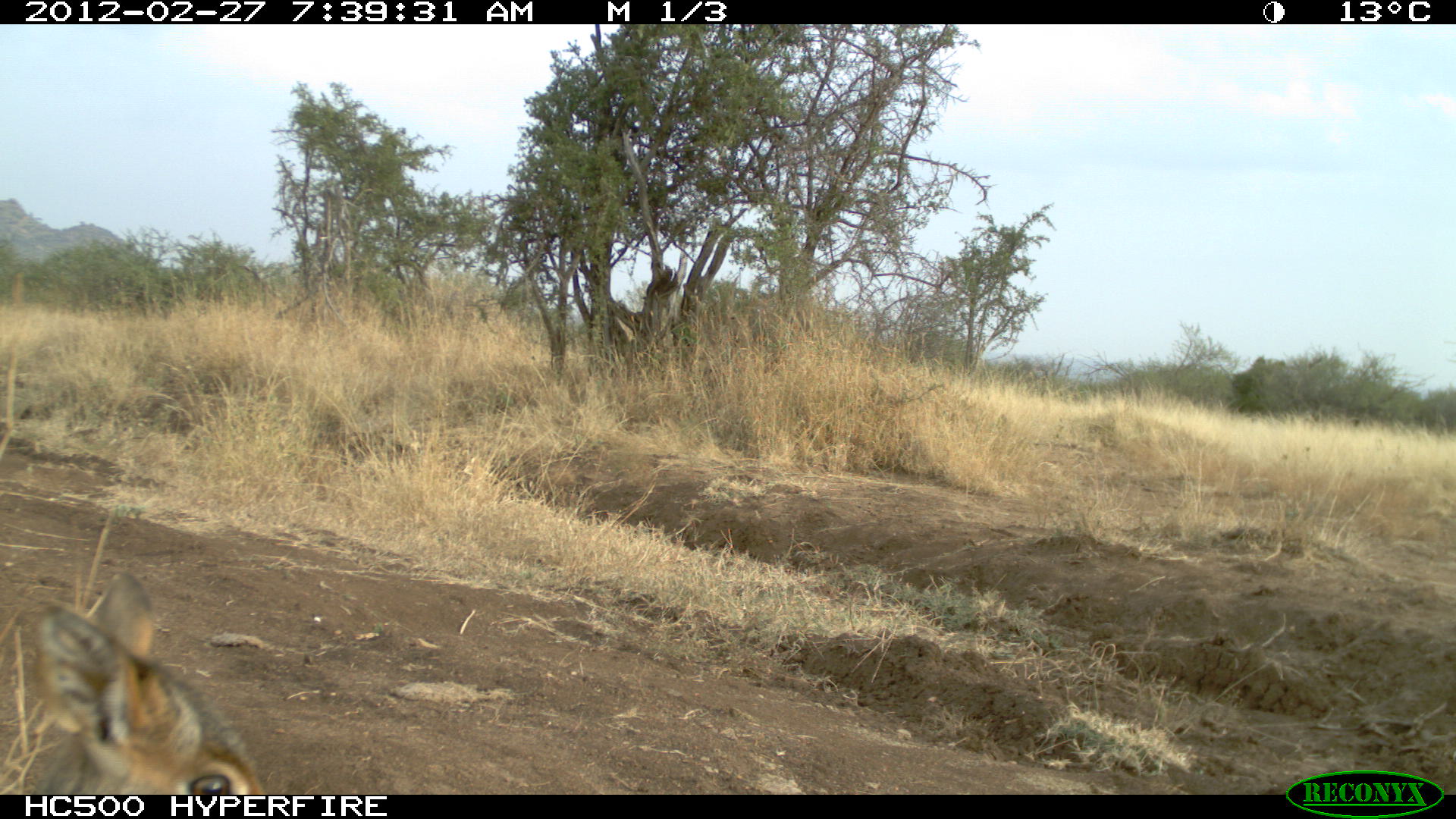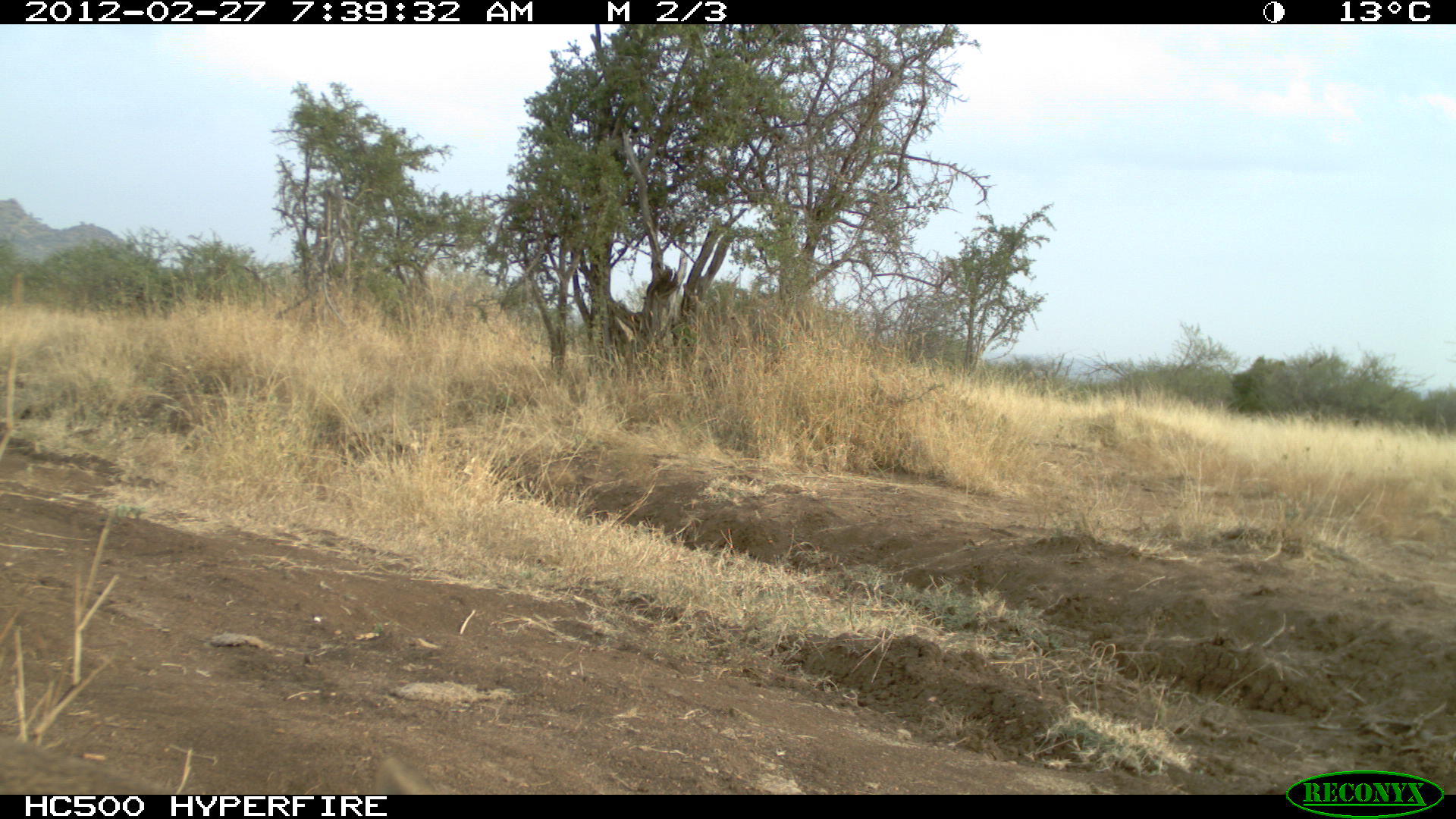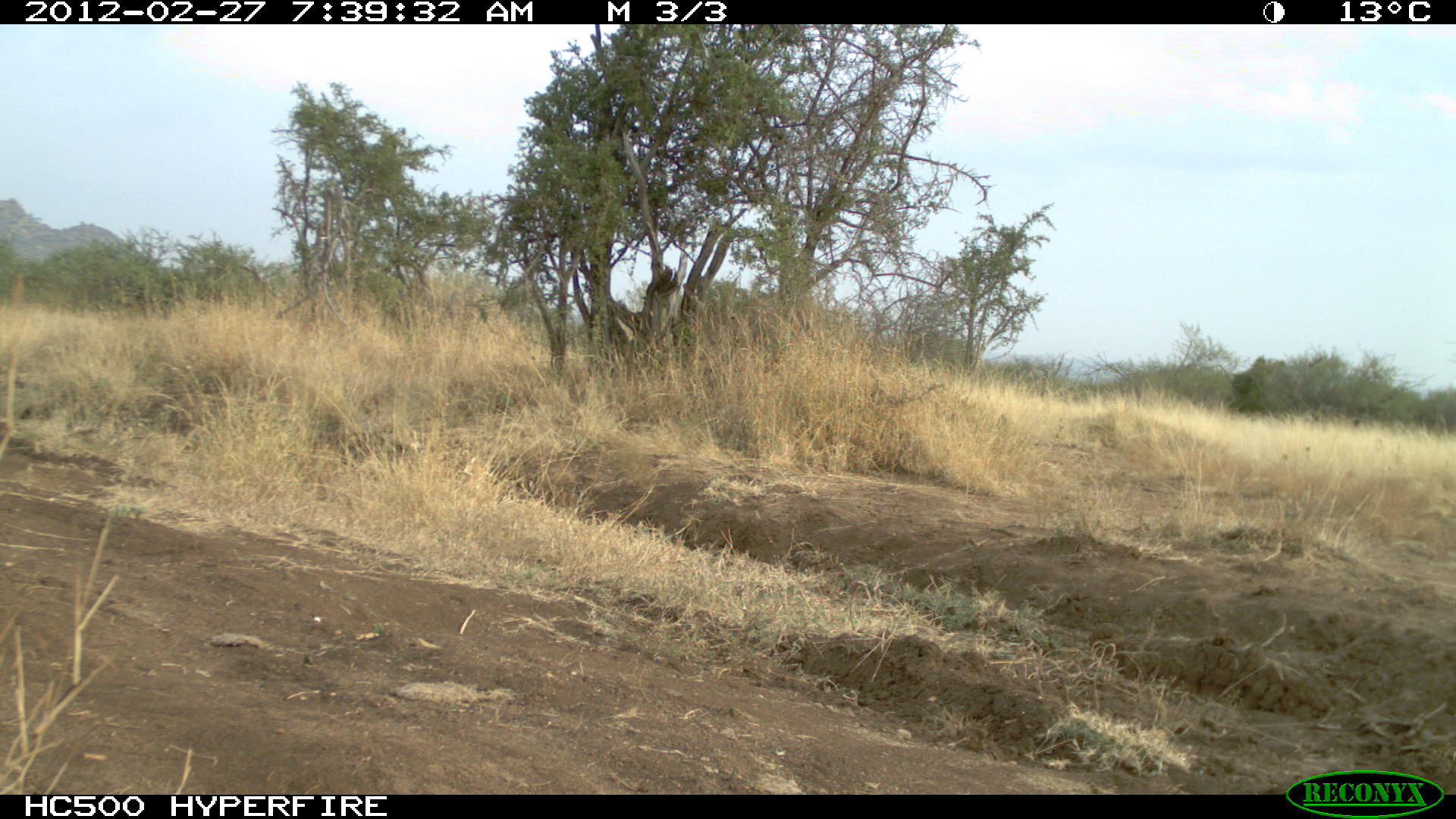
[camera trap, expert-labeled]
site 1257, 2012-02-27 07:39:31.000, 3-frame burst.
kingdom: Animalia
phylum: Chordata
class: Mammalia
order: Artiodactyla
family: Bovidae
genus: Madoqua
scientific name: Madoqua guentheri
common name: günther's dik-dik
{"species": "Madoqua guentheri (günther's dik-dik)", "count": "1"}